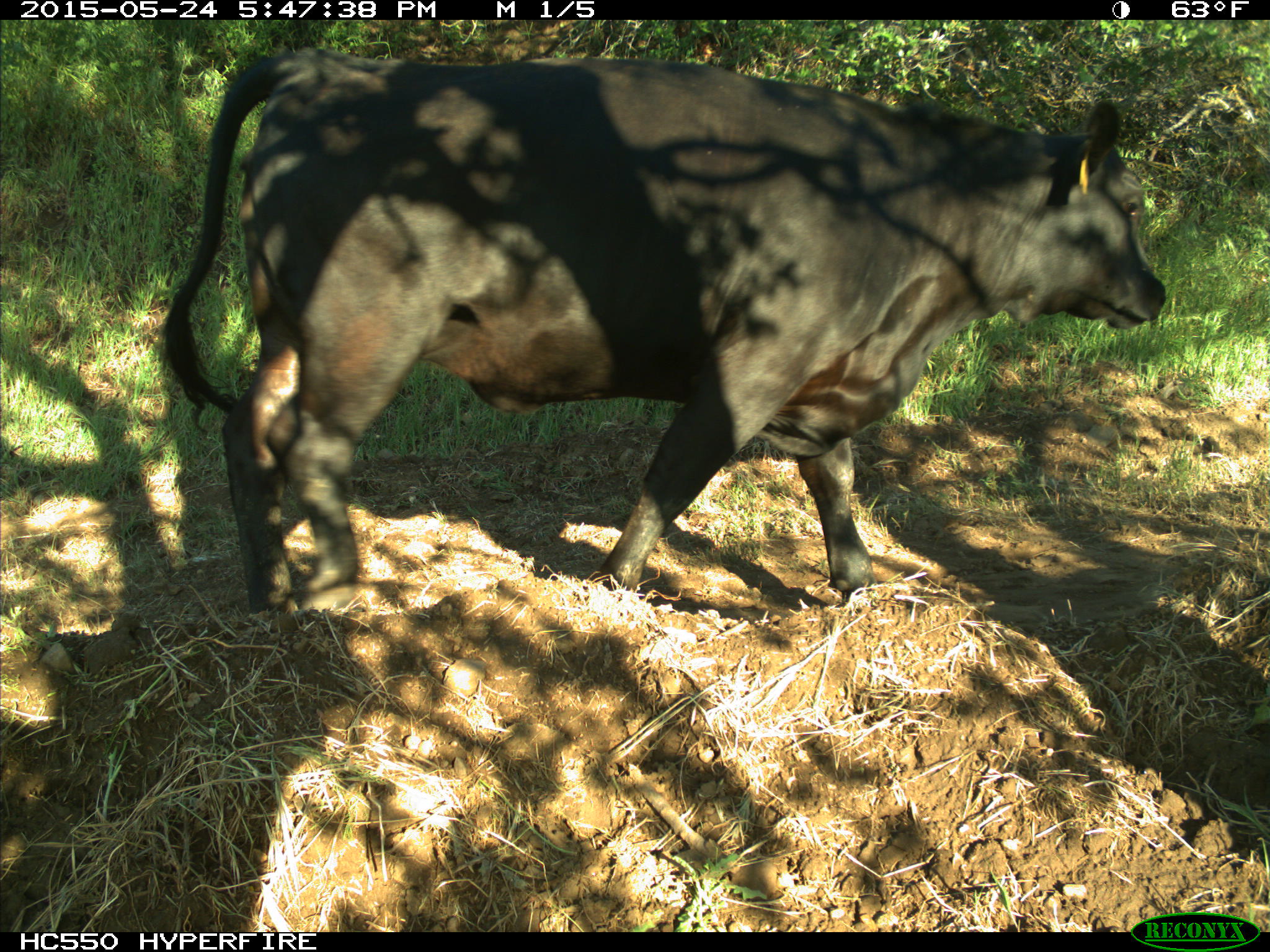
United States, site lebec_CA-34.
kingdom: Animalia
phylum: Chordata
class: Mammalia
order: Artiodactyla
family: Bovidae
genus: Bos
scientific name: Bos taurus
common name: domestic cow